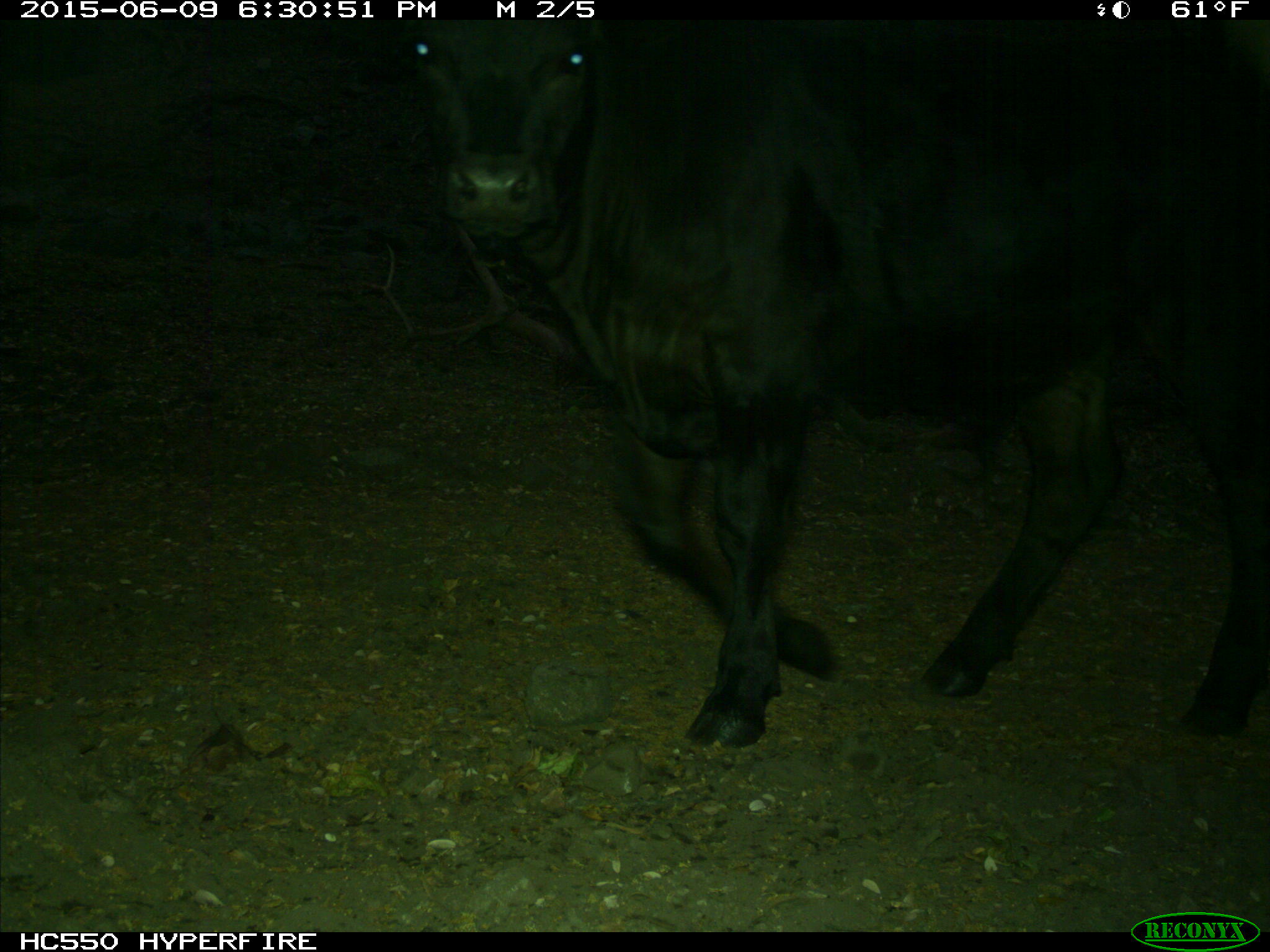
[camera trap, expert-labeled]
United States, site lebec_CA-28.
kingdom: Animalia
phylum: Chordata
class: Mammalia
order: Artiodactyla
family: Bovidae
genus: Bos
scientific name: Bos taurus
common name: domestic cow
Bos taurus (domestic cow).